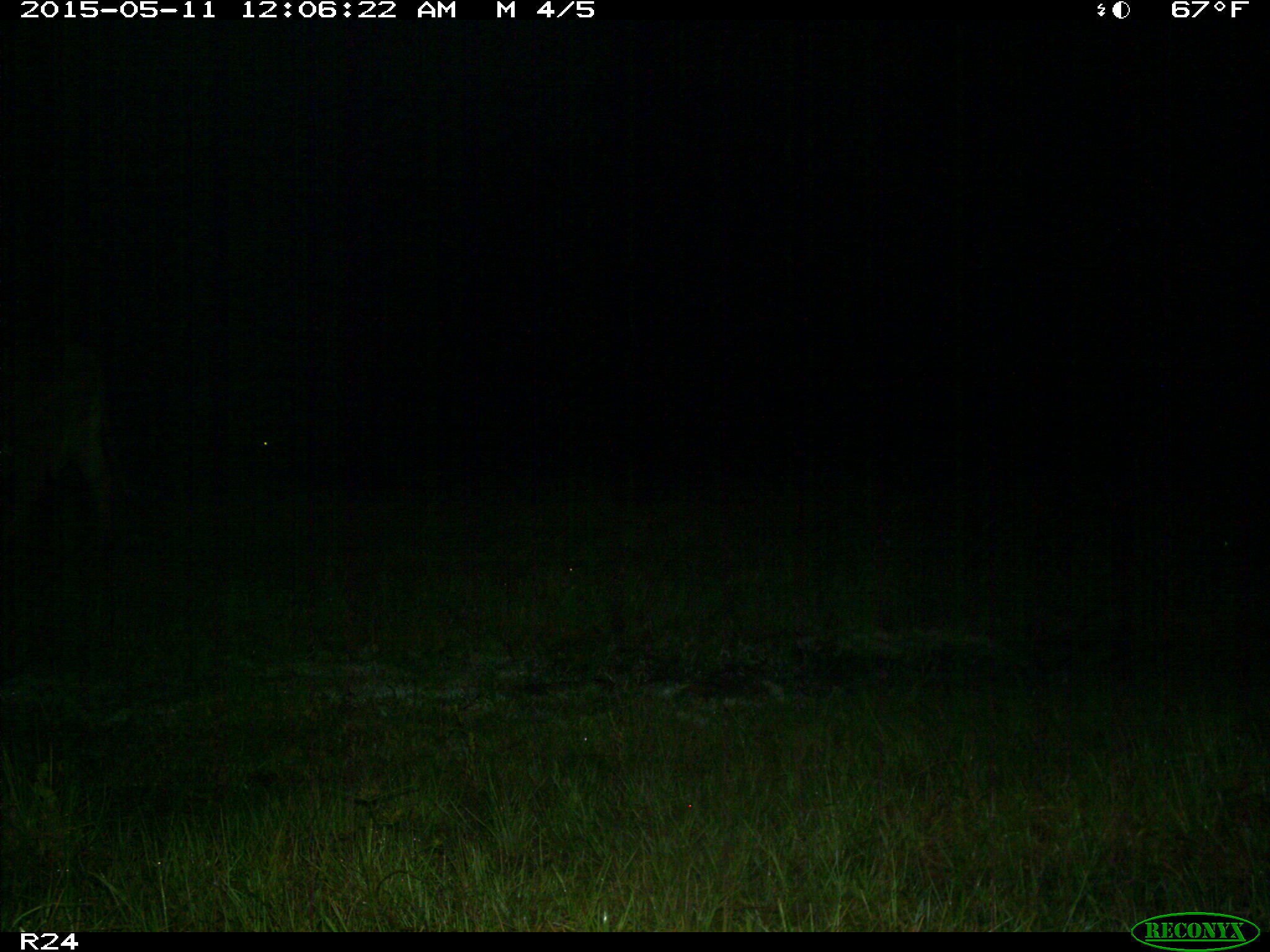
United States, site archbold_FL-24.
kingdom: Animalia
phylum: Chordata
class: Mammalia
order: Artiodactyla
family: Bovidae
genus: Bos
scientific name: Bos taurus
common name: domestic cow